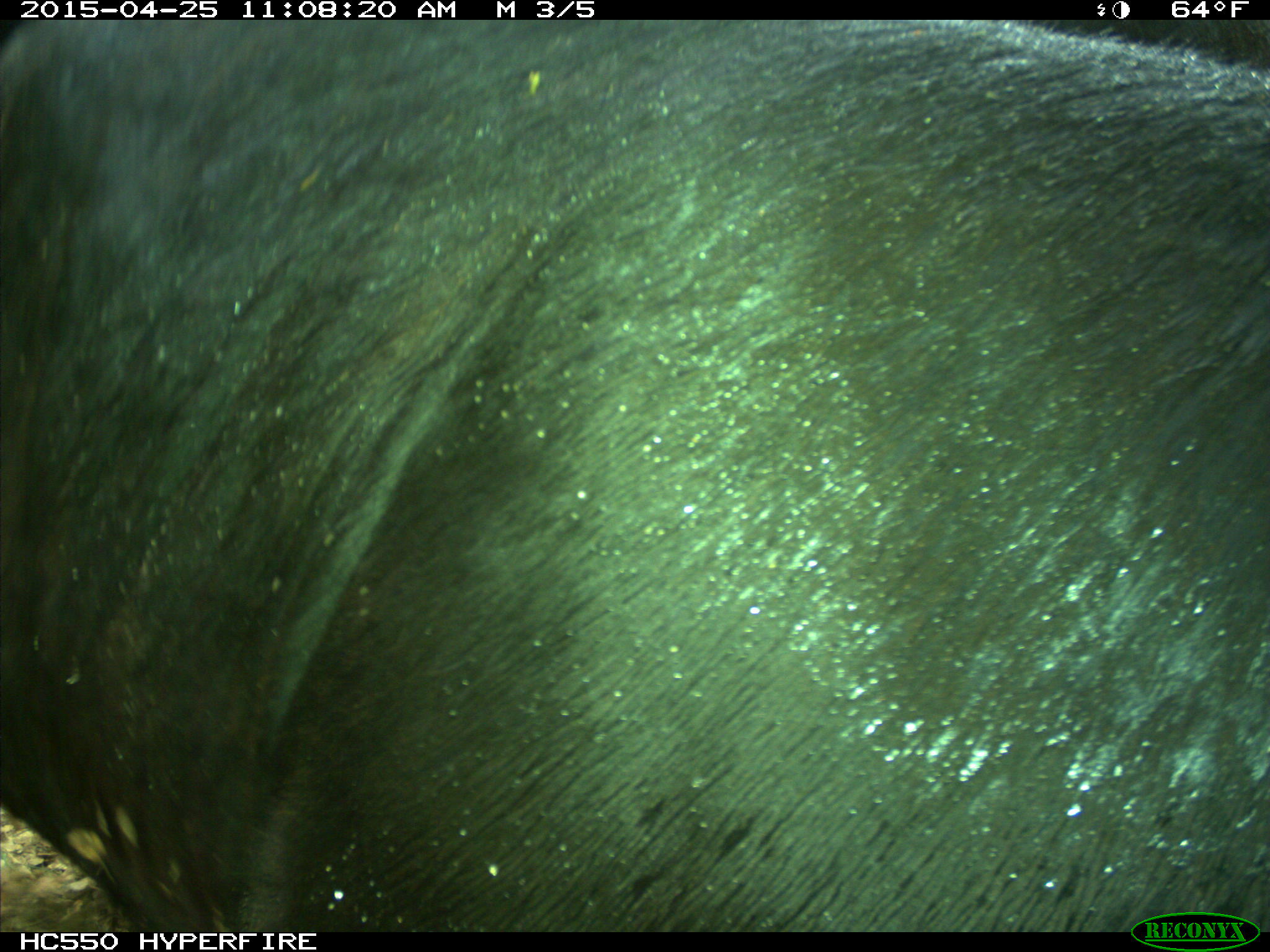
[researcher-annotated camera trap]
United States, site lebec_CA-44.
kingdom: Animalia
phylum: Chordata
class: Mammalia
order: Artiodactyla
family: Suidae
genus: Sus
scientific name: Sus scrofa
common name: wild boar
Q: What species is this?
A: Sus scrofa (wild boar).